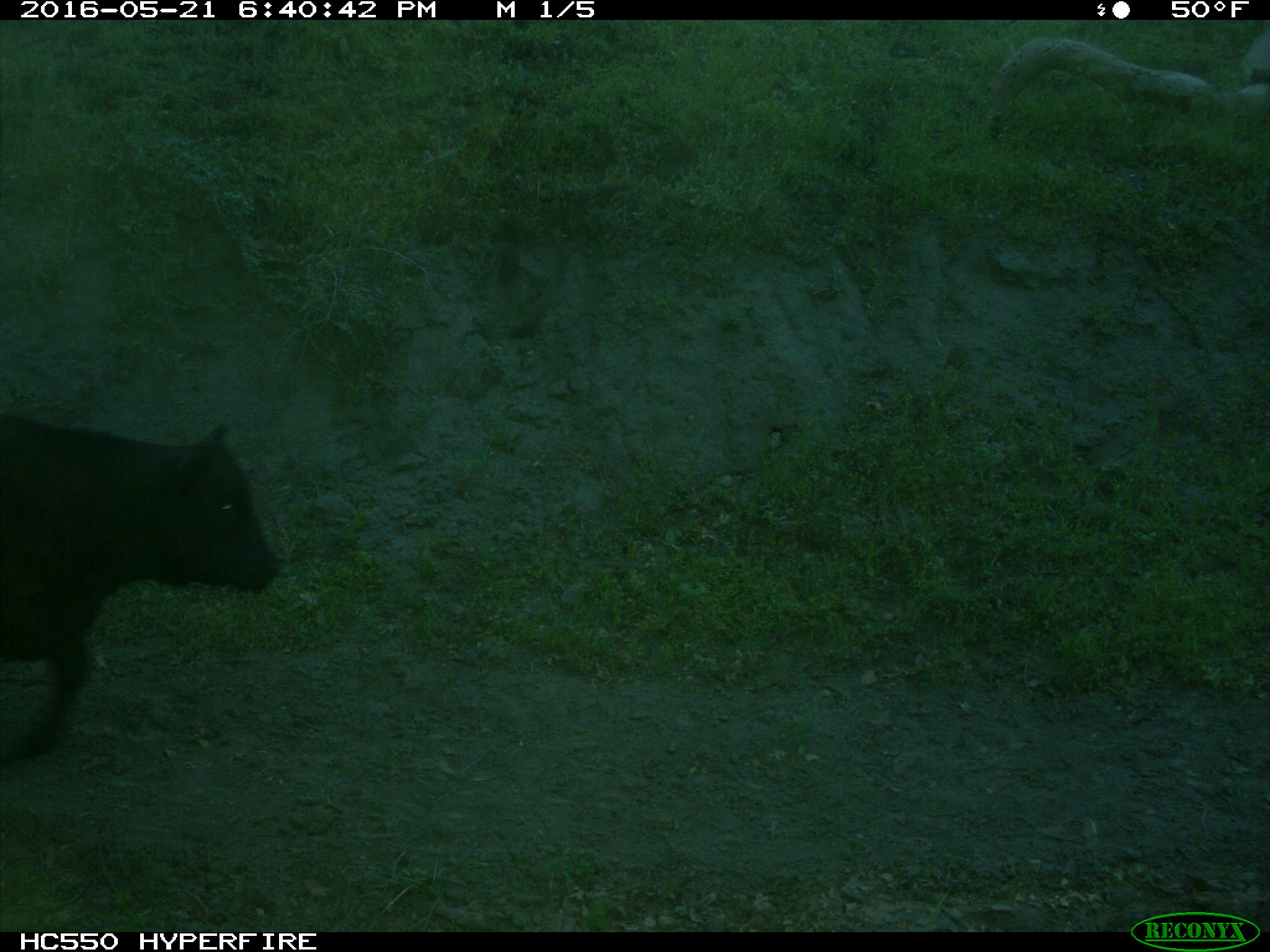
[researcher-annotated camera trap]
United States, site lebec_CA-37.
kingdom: Animalia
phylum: Chordata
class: Mammalia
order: Artiodactyla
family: Bovidae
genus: Bos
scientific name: Bos taurus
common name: domestic cow